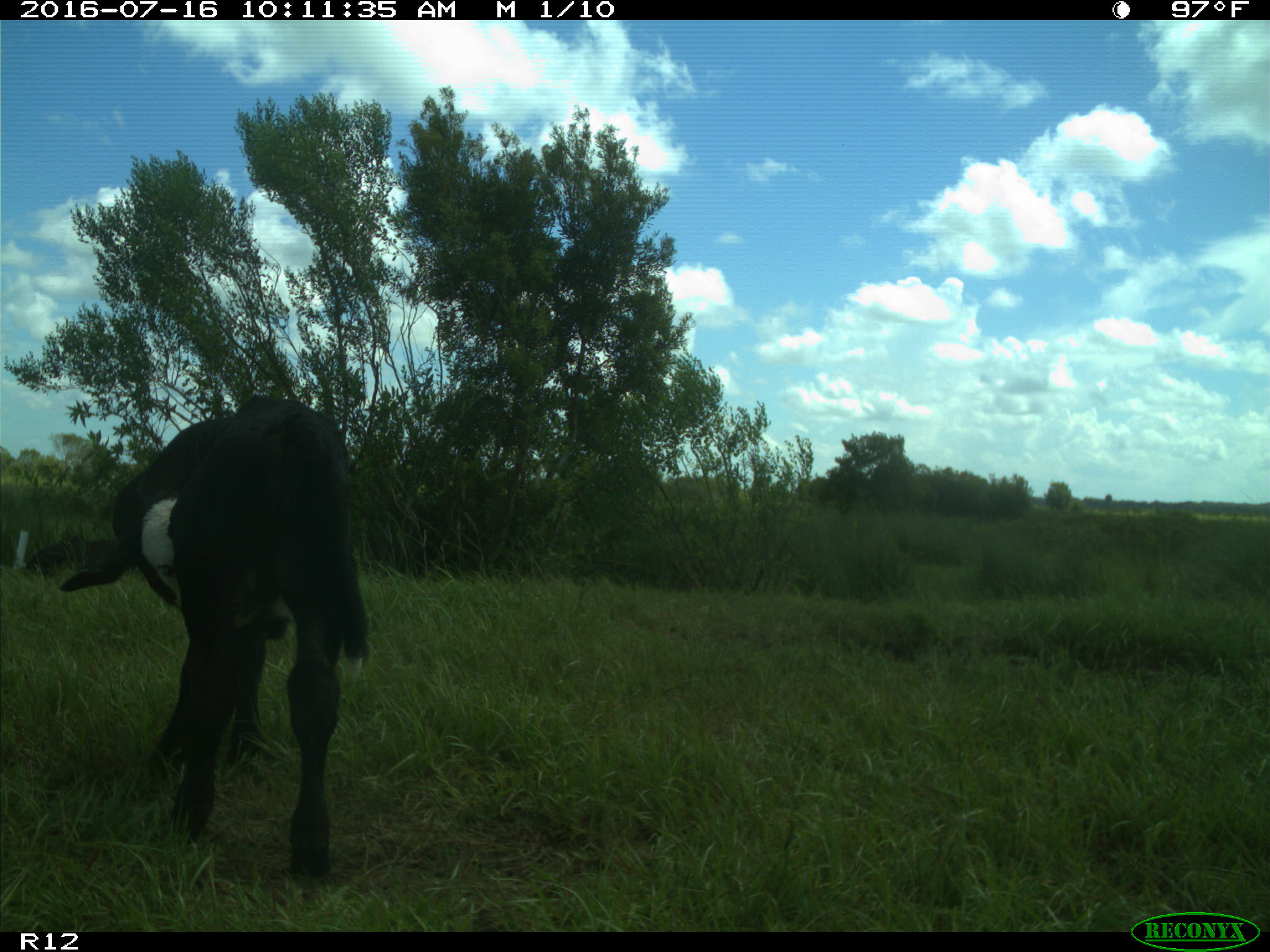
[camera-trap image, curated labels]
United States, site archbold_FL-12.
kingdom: Animalia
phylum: Chordata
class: Mammalia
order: Artiodactyla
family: Bovidae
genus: Bos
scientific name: Bos taurus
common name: domestic cow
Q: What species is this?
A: Bos taurus (domestic cow).